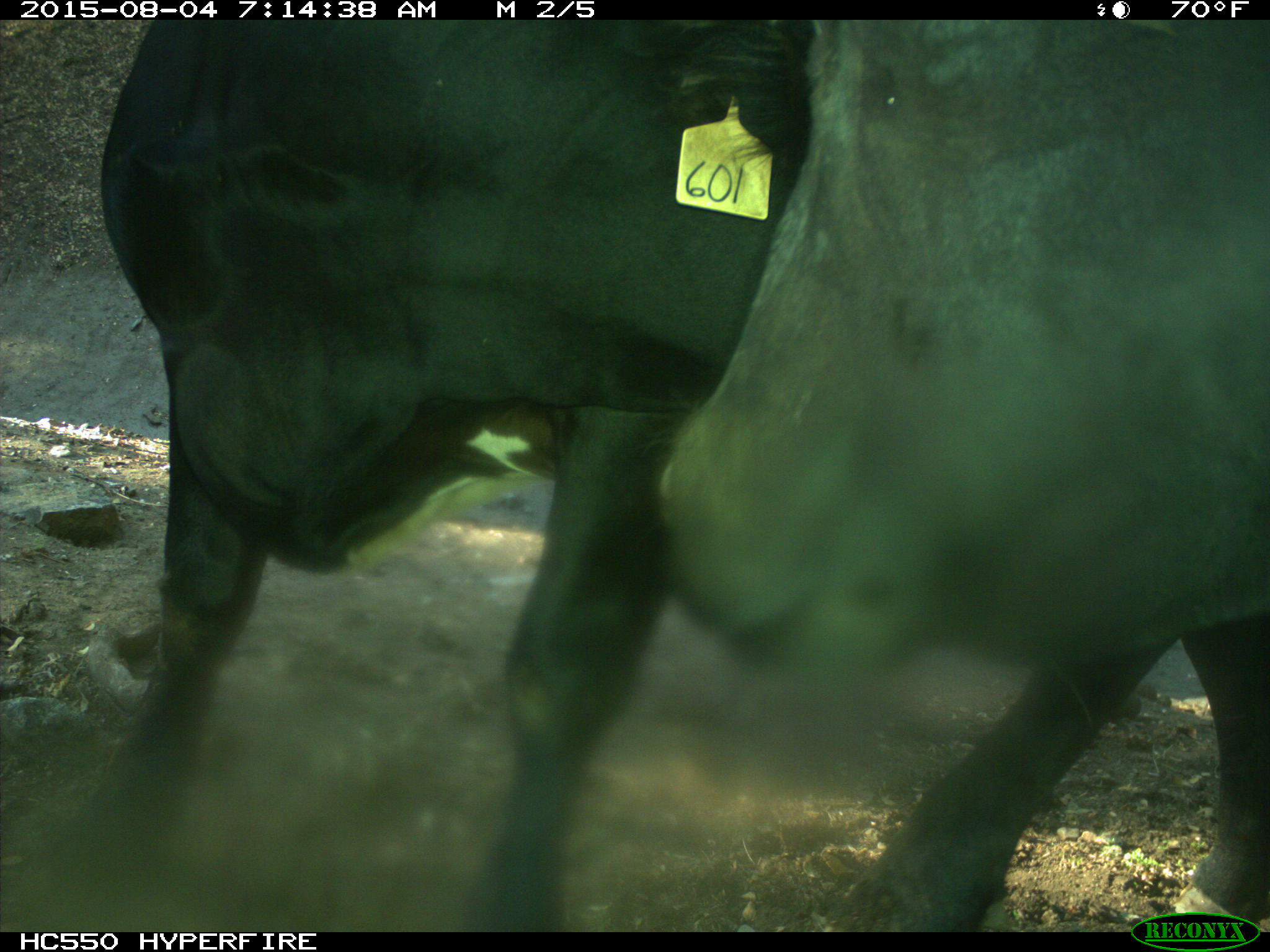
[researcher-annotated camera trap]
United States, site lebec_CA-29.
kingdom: Animalia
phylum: Chordata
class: Mammalia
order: Artiodactyla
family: Bovidae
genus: Bos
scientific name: Bos taurus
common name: domestic cow